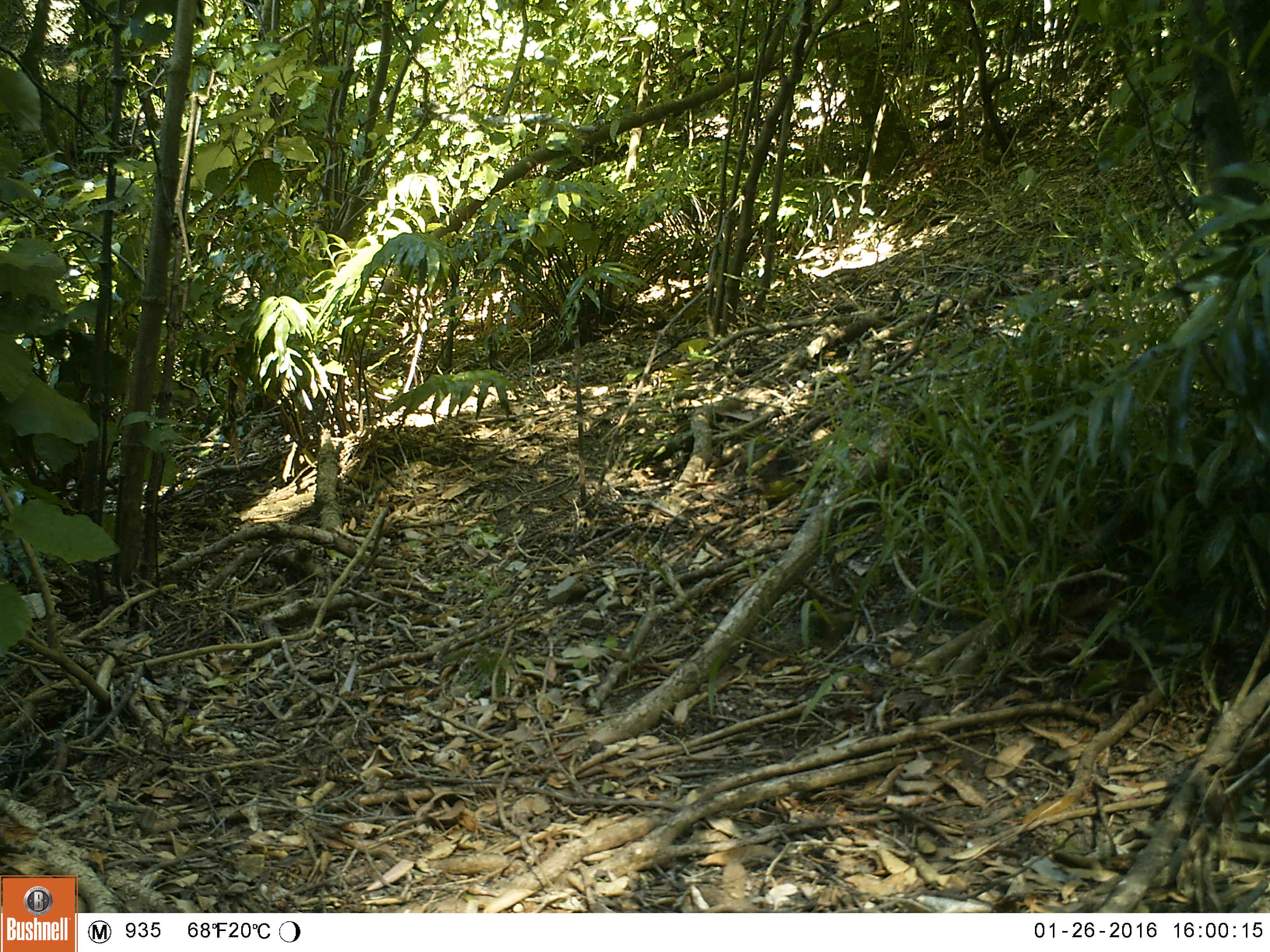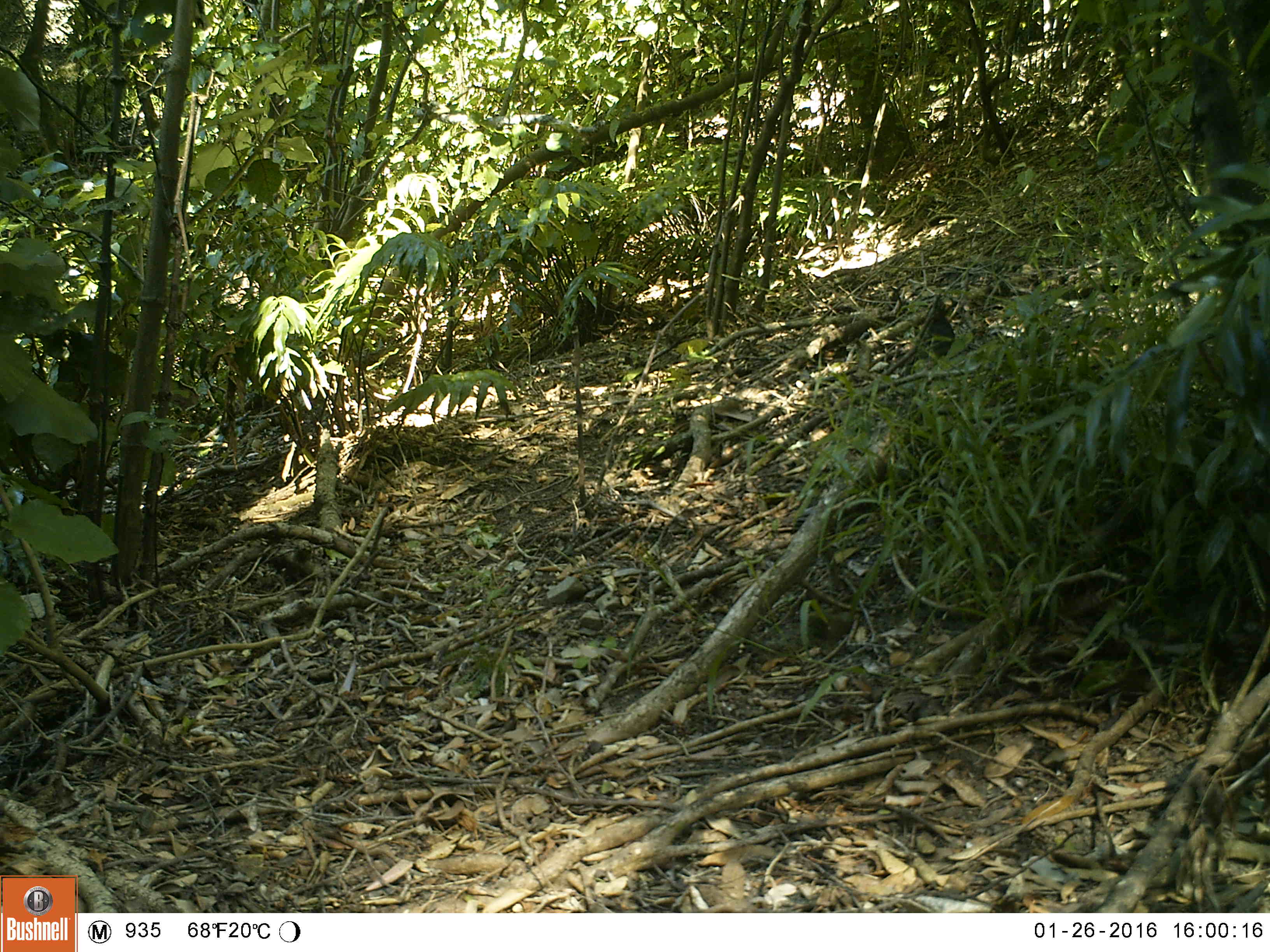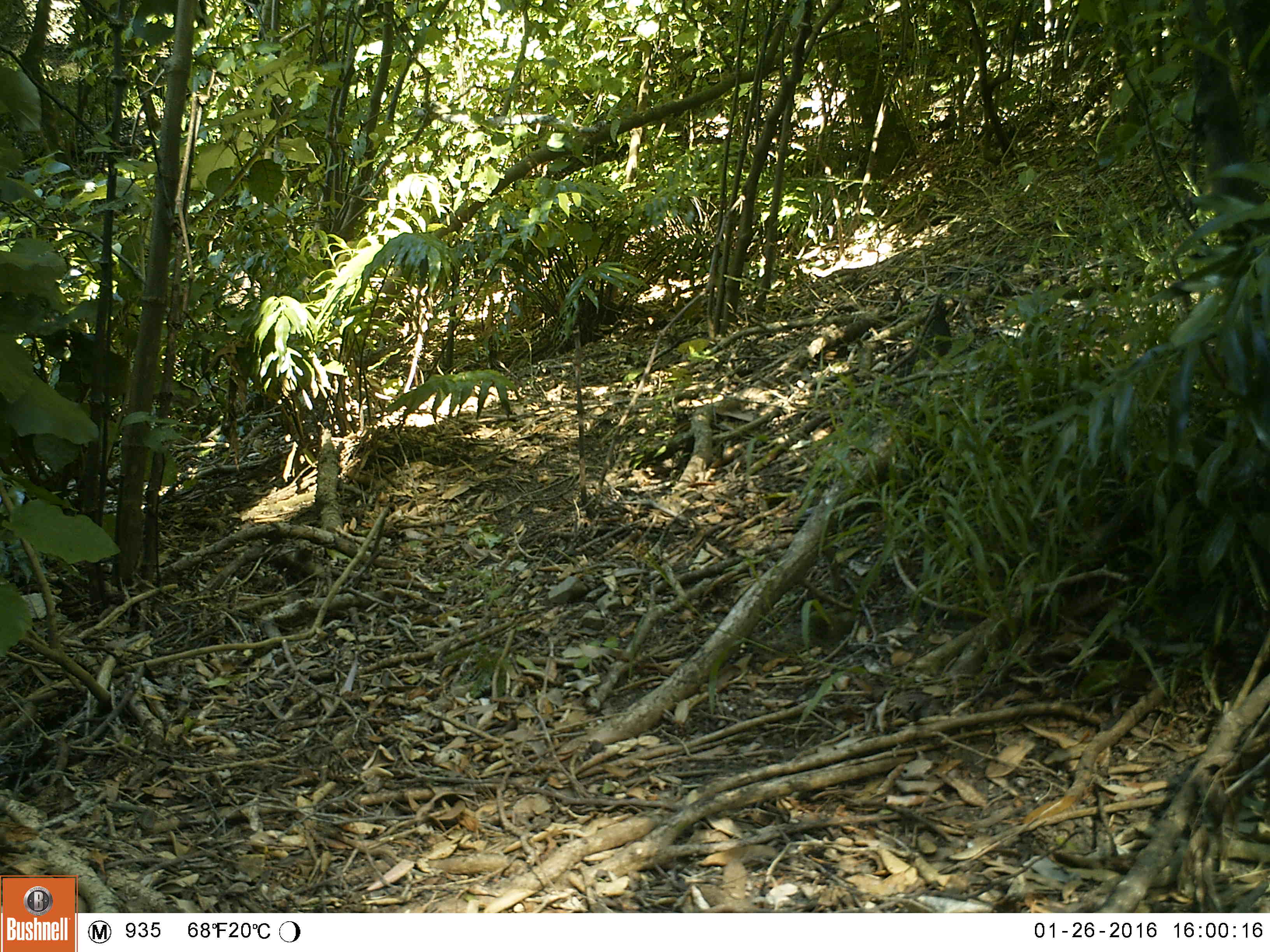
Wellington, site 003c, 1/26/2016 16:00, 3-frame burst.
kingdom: Animalia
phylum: Chordata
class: Aves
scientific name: Aves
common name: bird